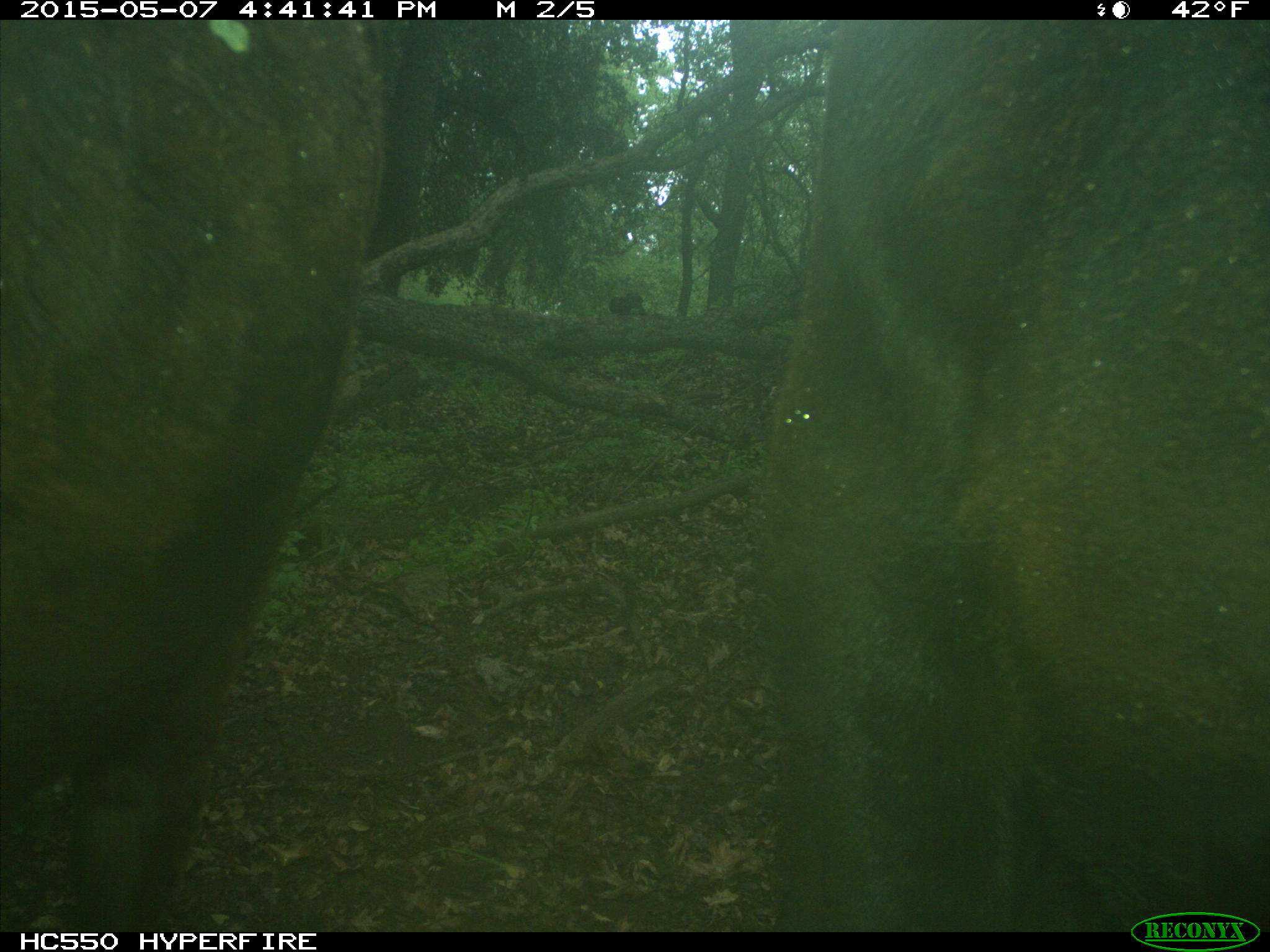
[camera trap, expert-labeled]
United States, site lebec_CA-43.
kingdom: Animalia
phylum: Chordata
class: Mammalia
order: Artiodactyla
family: Bovidae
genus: Bos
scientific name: Bos taurus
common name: domestic cow